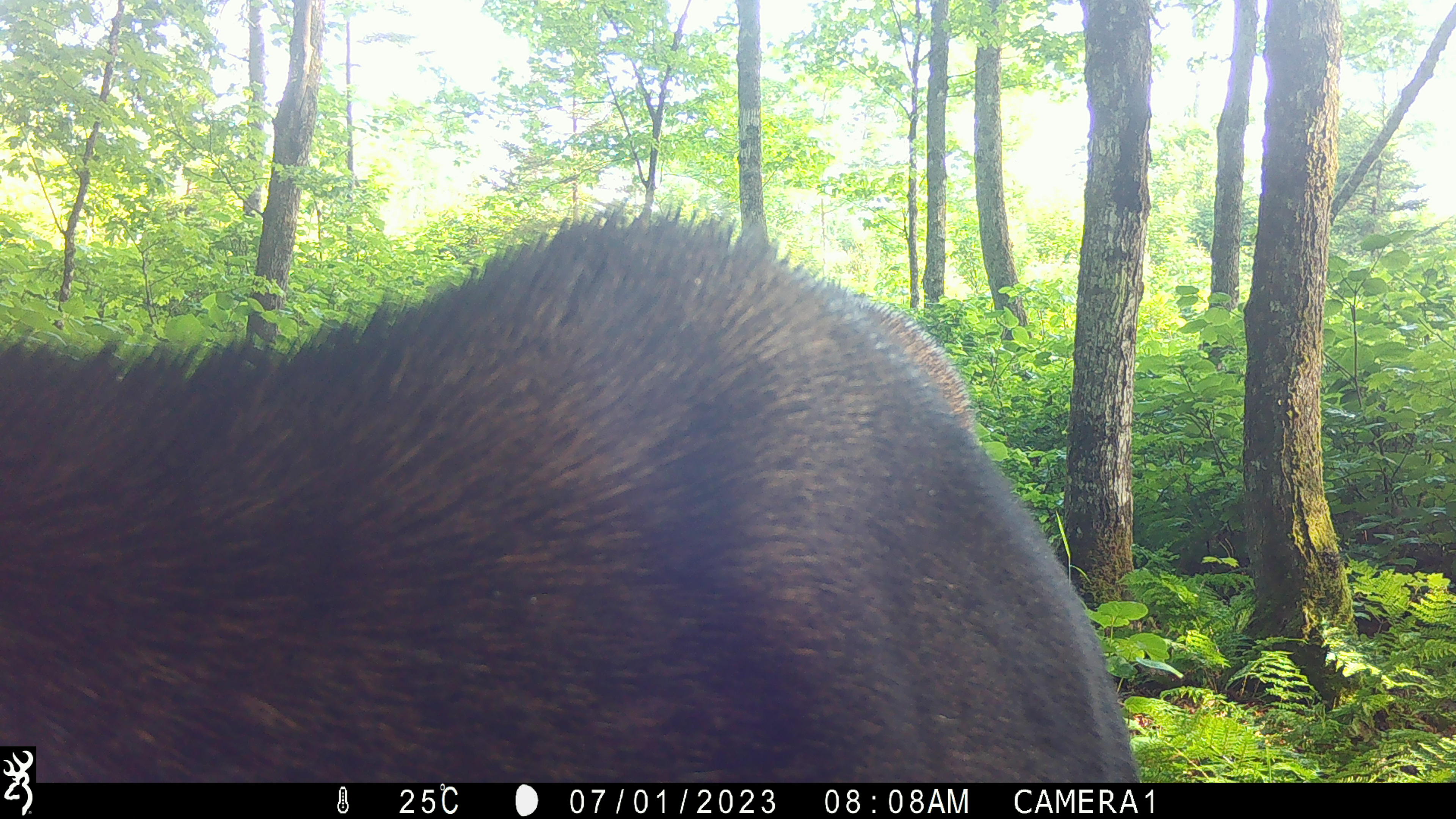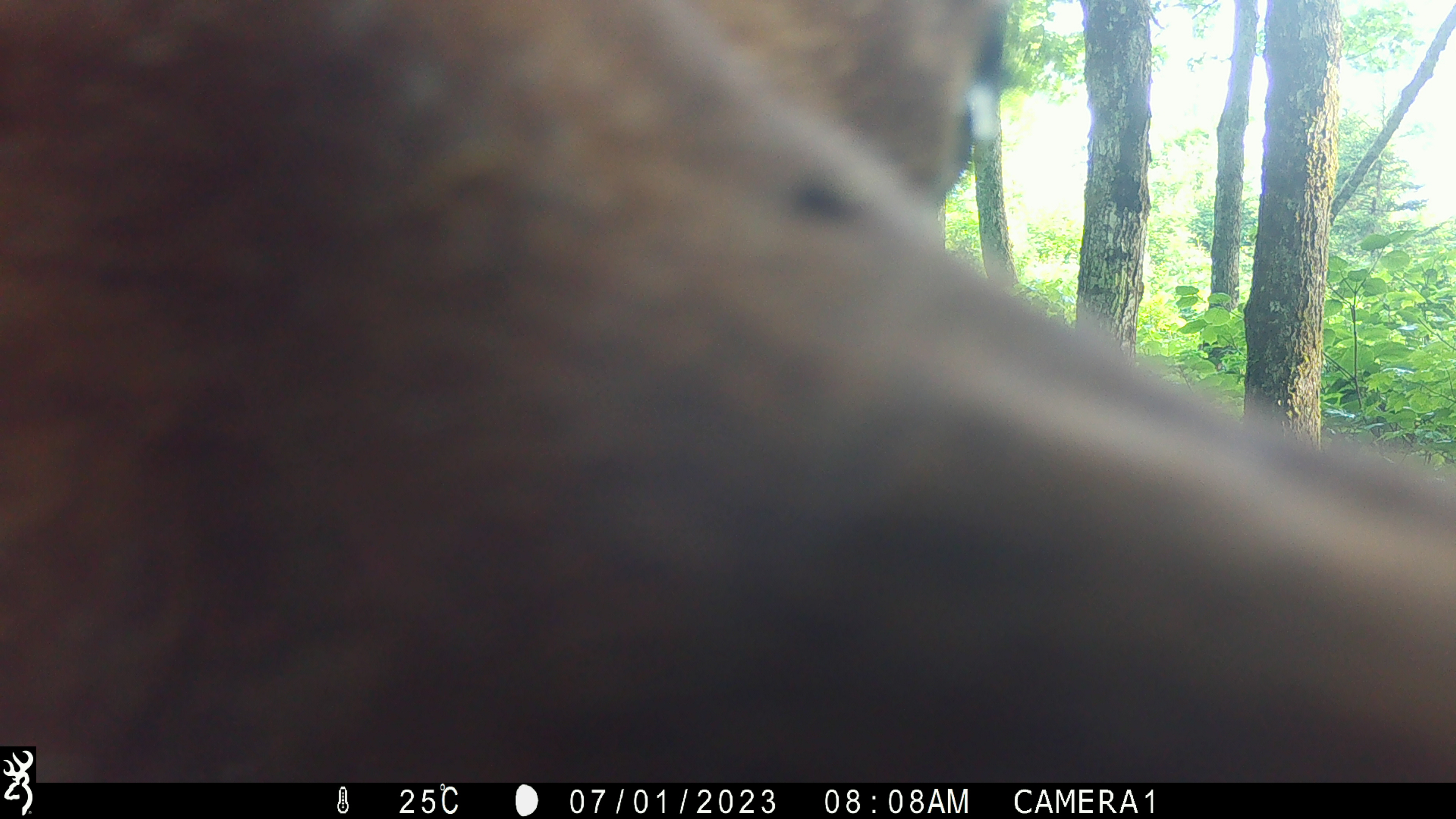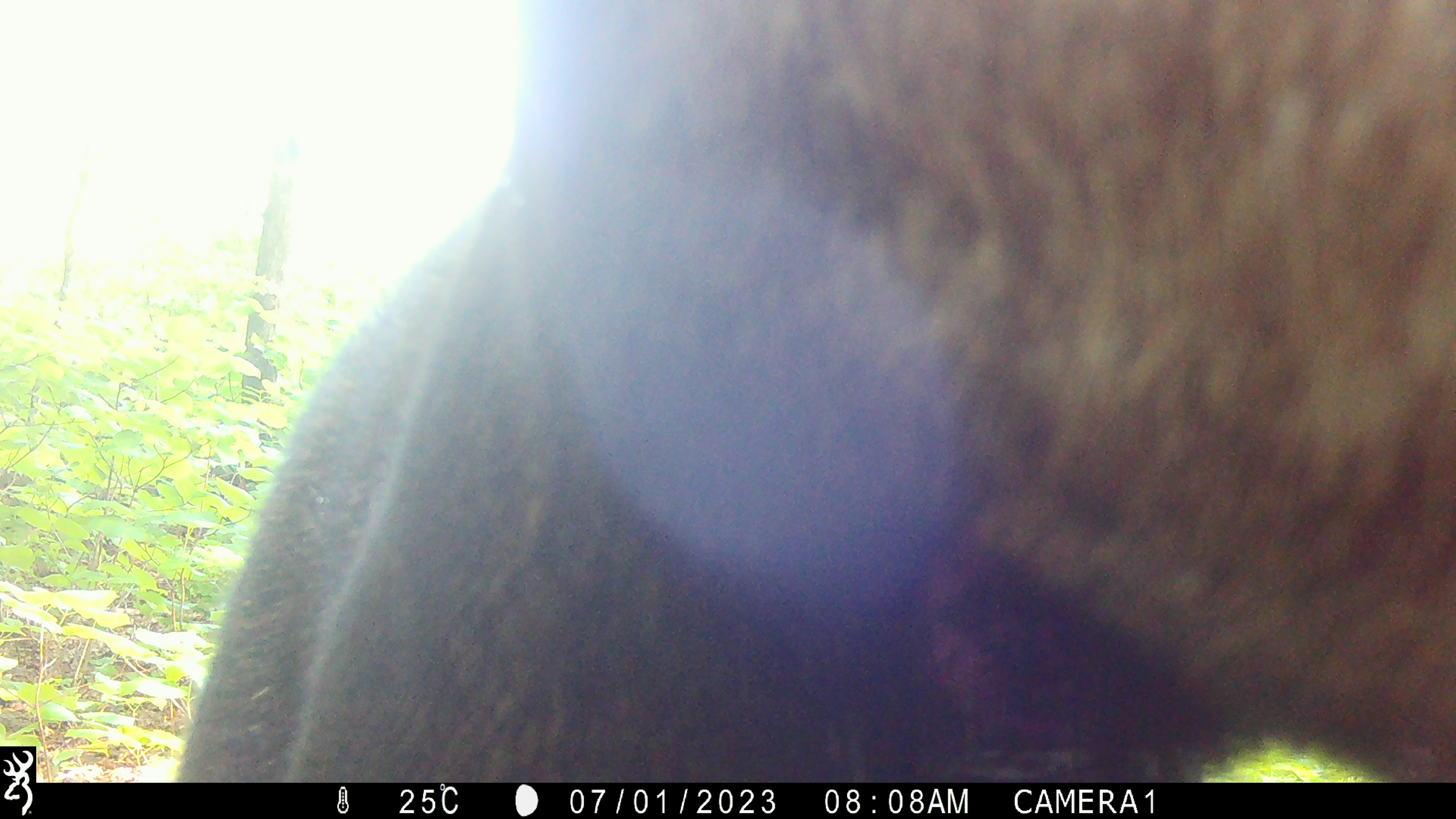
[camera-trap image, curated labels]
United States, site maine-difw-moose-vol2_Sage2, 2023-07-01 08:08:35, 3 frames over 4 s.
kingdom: Animalia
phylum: Chordata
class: Mammalia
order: Artiodactyla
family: Cervidae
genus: Alces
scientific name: Alces alces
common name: moose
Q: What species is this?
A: Moose (Alces alces).